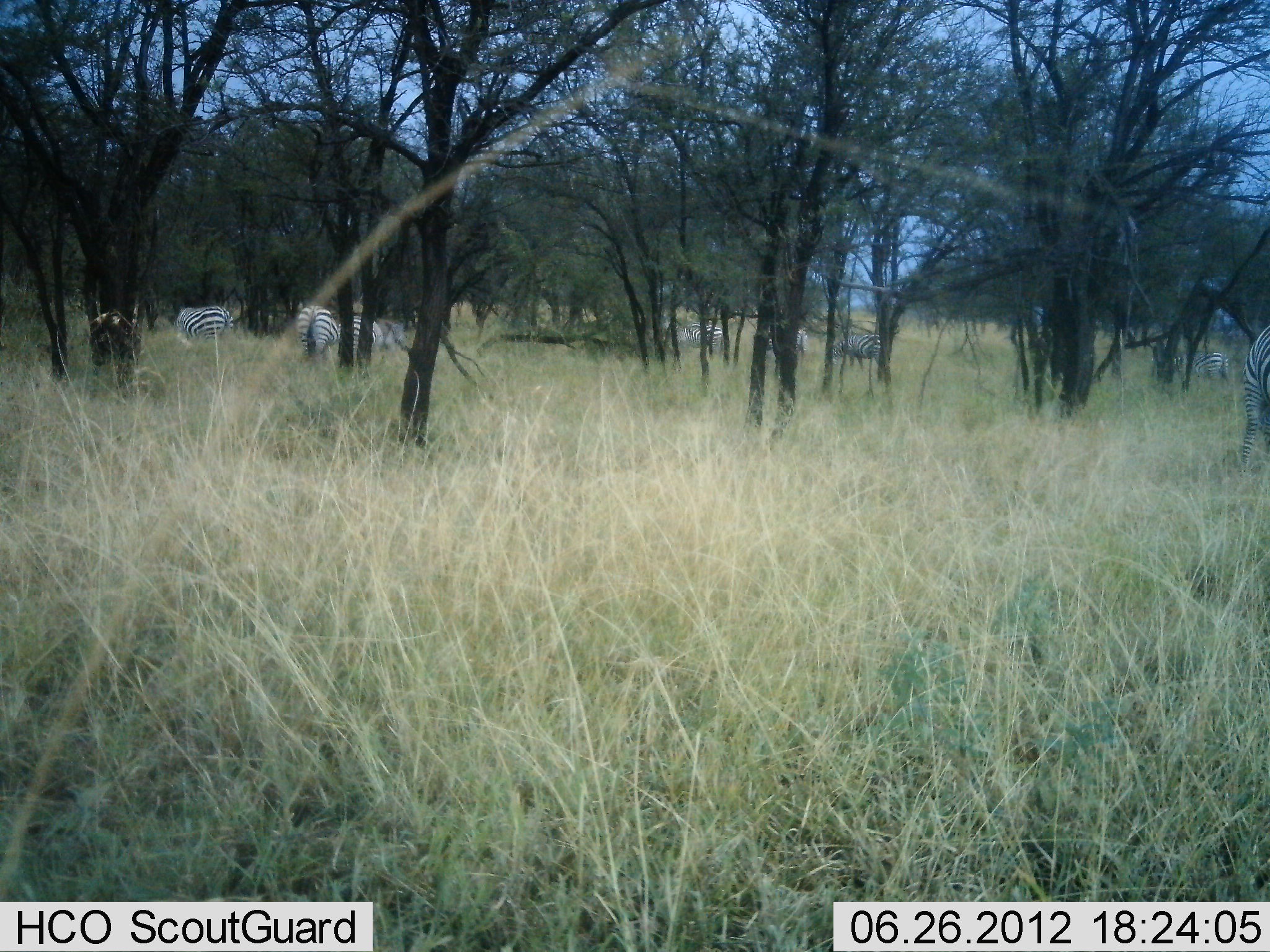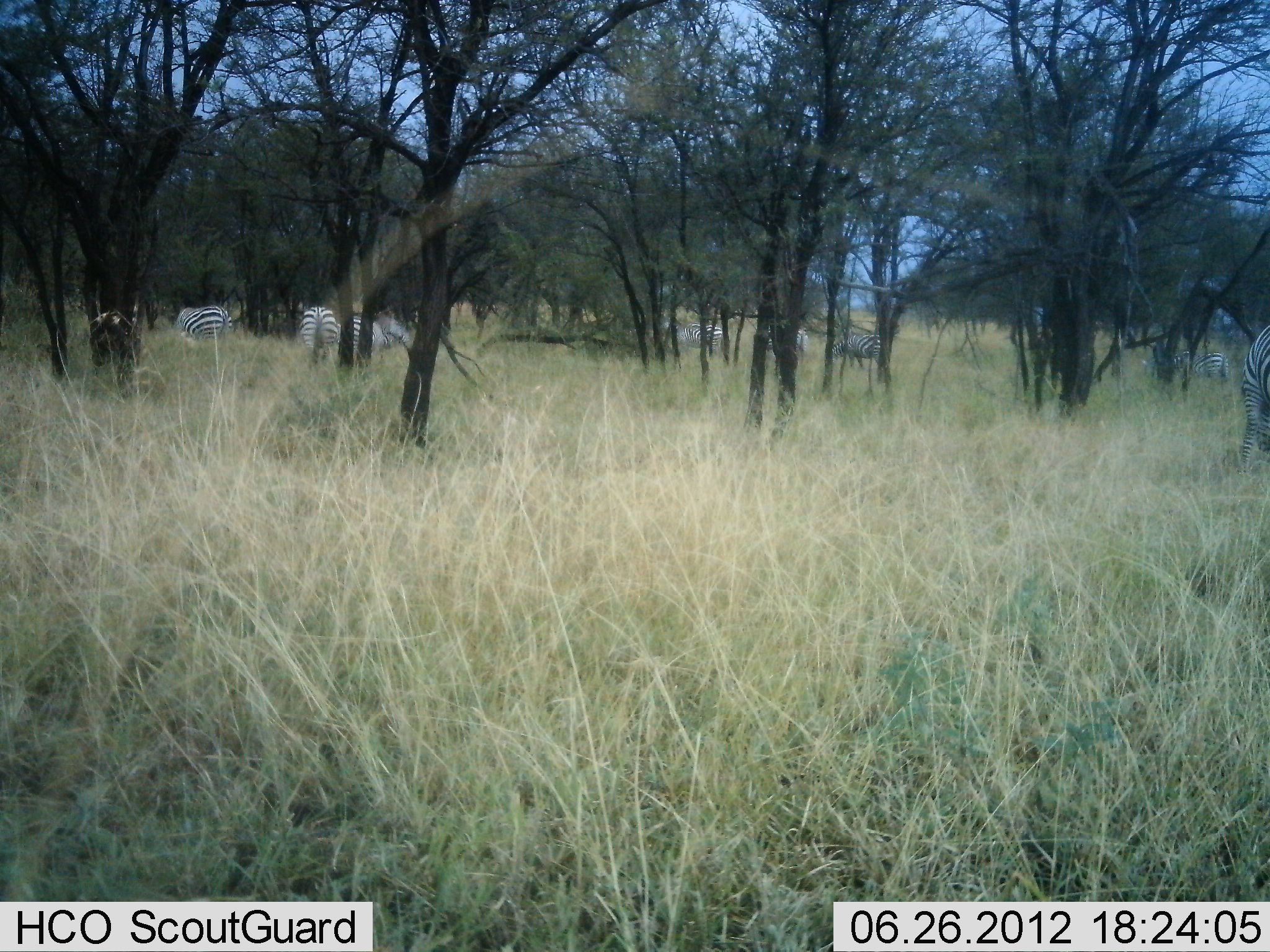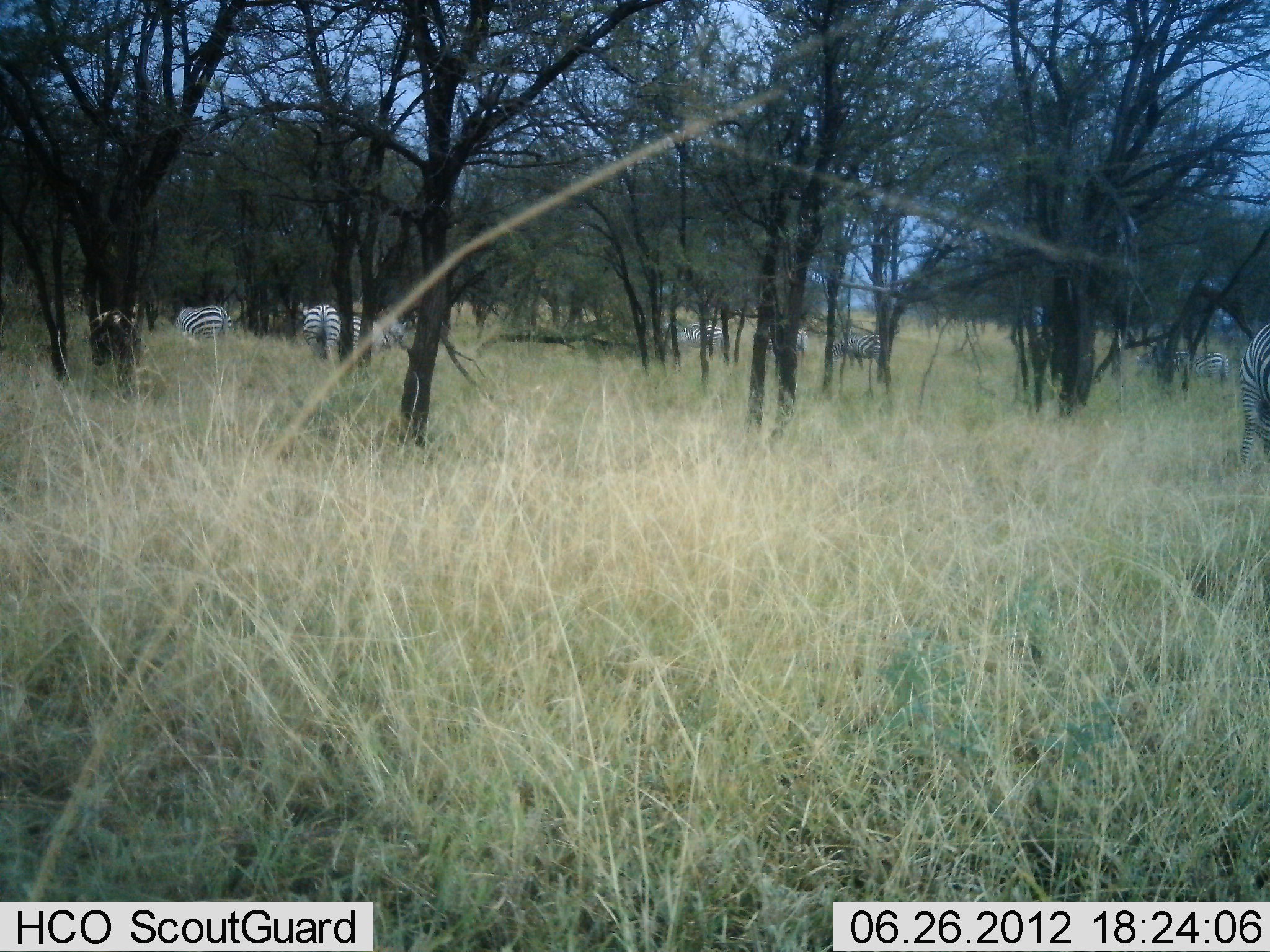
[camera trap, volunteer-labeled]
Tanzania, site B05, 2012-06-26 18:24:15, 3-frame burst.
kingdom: Animalia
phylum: Chordata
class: Mammalia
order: Perissodactyla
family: Equidae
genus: Equus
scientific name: Equus quagga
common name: plains zebra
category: zebra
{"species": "zebra (plains zebra) (Equus quagga)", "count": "8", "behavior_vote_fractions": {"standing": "50%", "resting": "0%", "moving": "20%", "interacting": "0%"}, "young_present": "0%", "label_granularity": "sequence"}